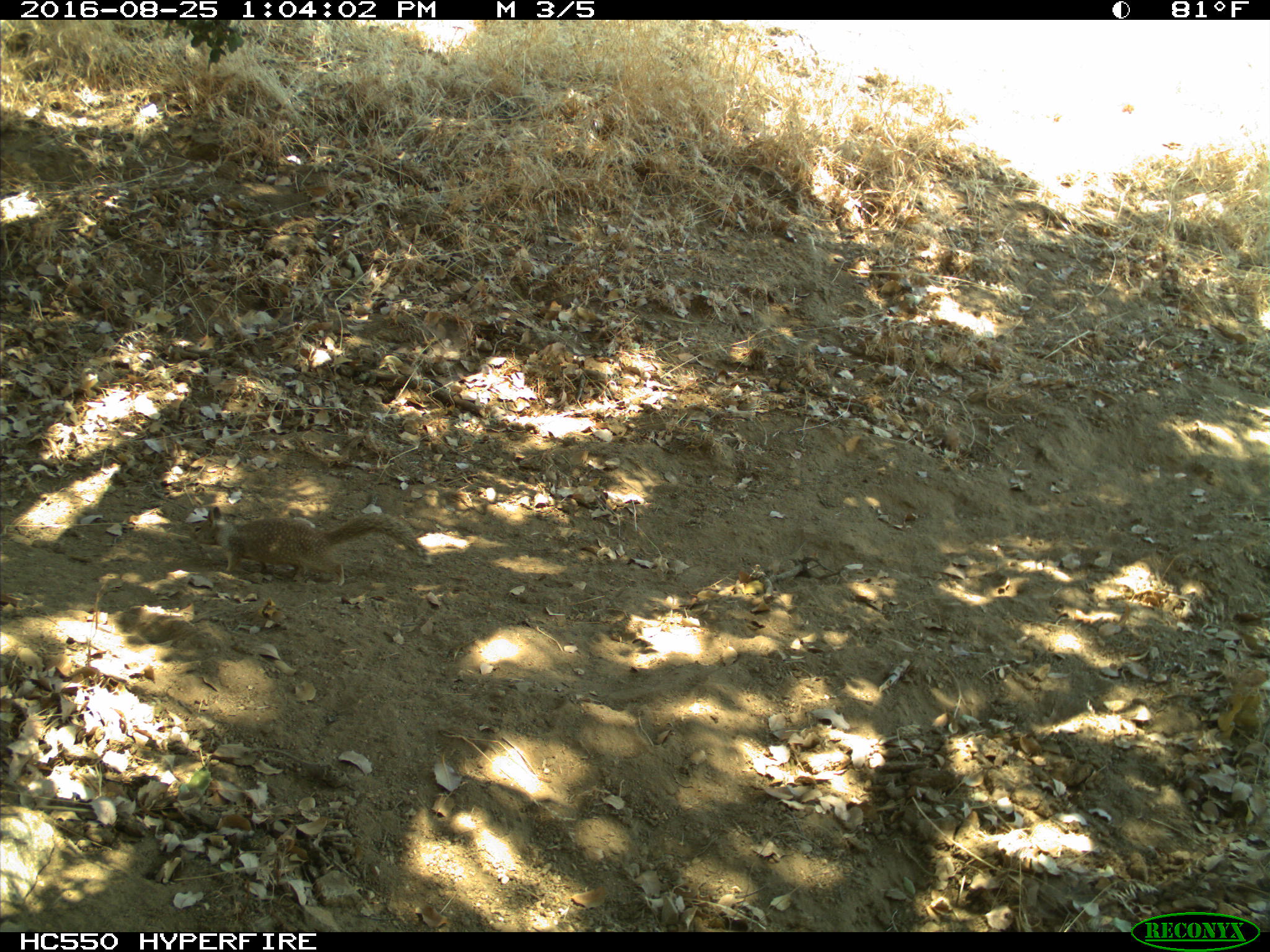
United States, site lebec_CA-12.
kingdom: Animalia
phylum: Chordata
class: Mammalia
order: Rodentia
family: Sciuridae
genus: Otospermophilus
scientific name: Otospermophilus beecheyi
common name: california ground squirrel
Otospermophilus beecheyi (california ground squirrel).